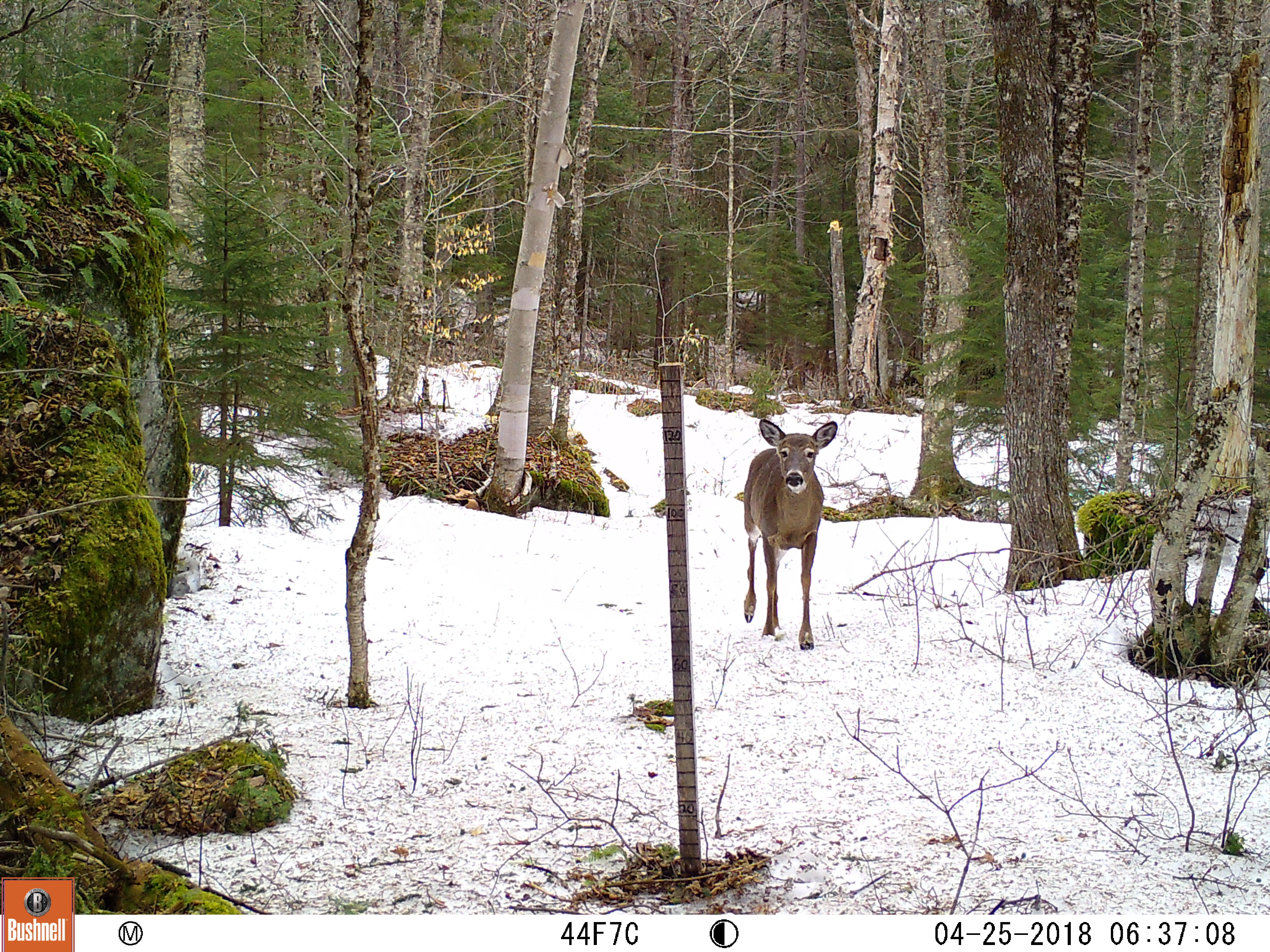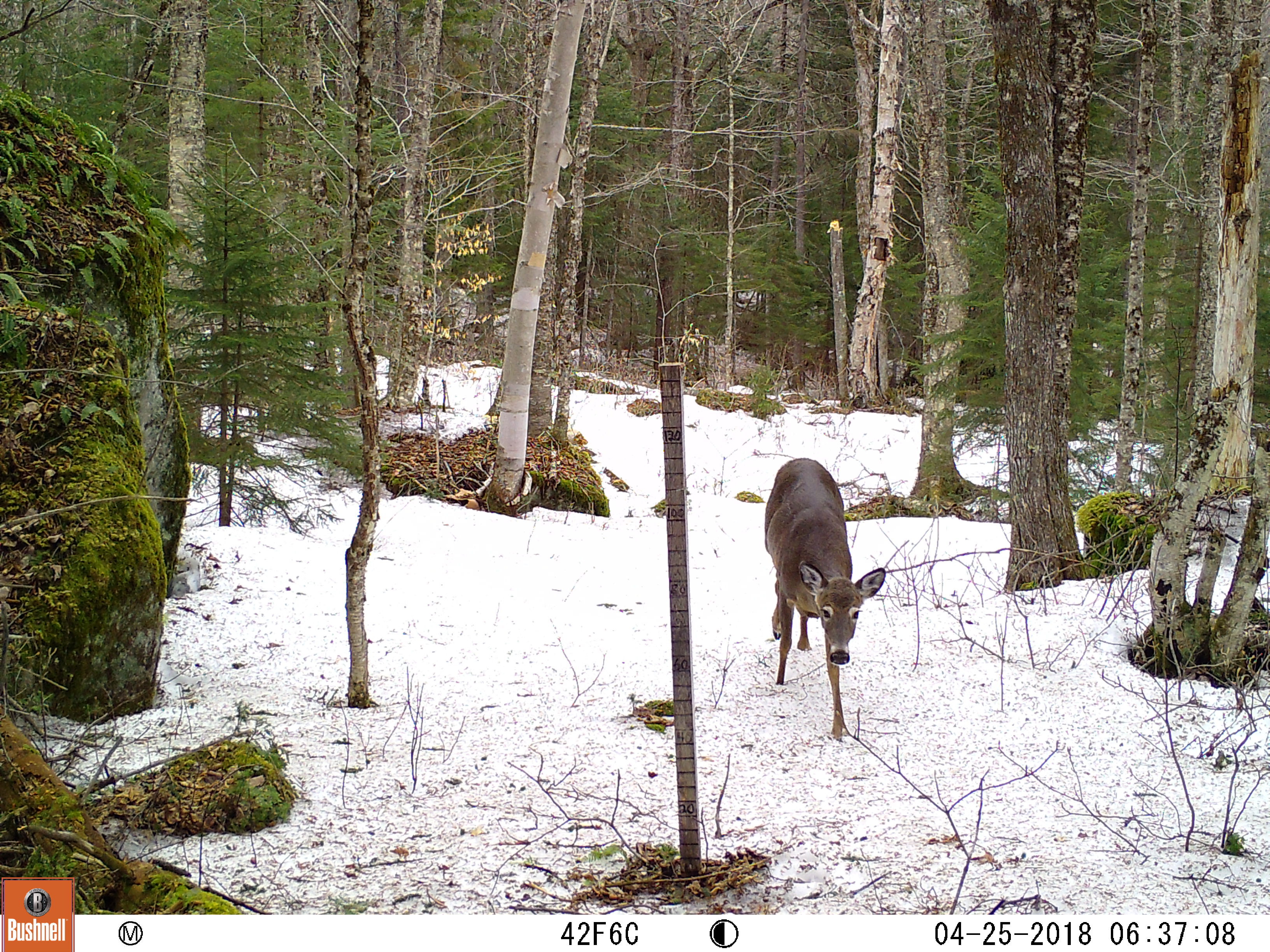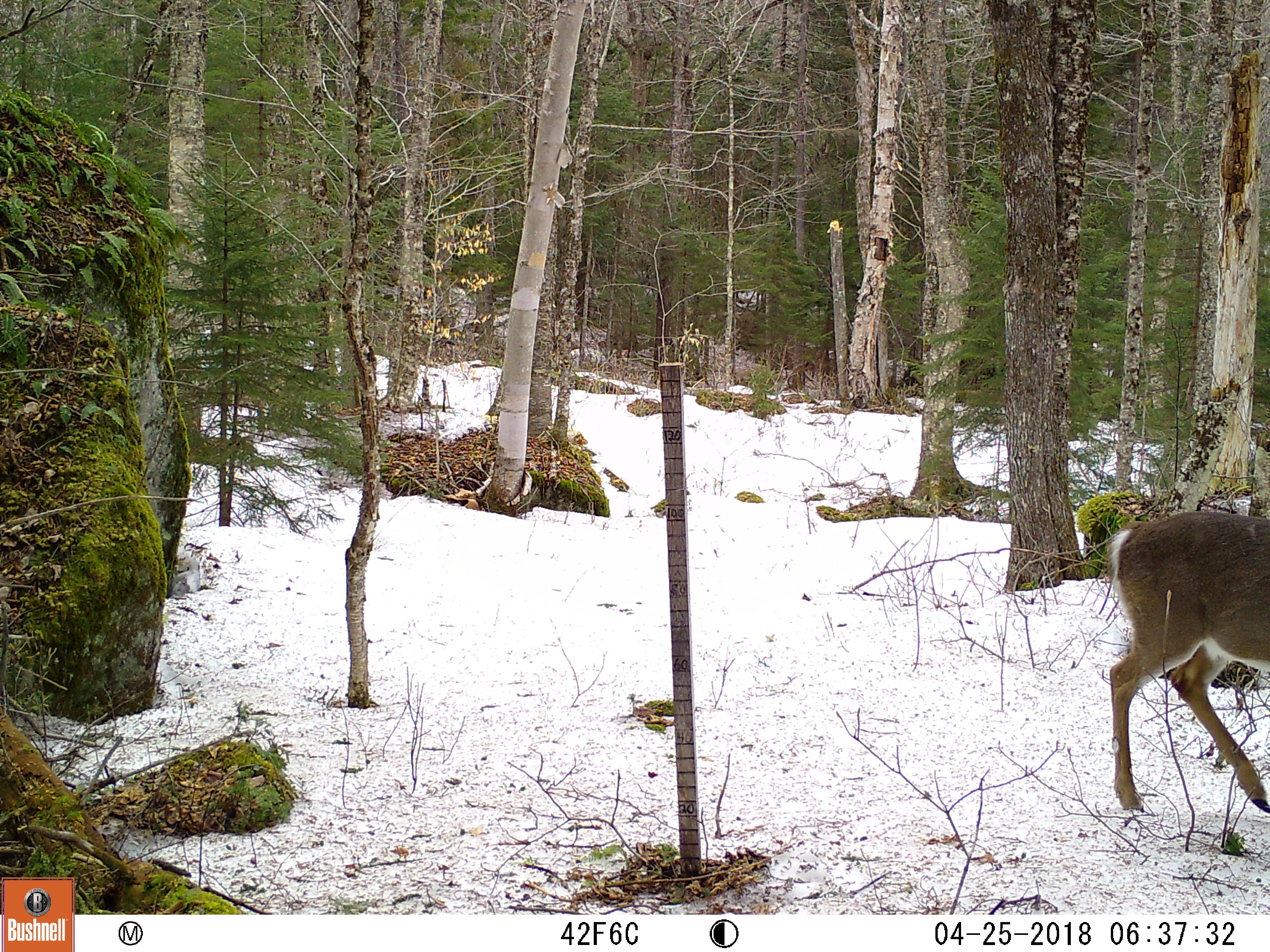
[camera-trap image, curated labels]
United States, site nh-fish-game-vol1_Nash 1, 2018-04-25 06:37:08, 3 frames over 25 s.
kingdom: Animalia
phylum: Chordata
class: Mammalia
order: Artiodactyla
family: Cervidae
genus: Odocoileus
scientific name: Odocoileus virginianus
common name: white-tailed deer